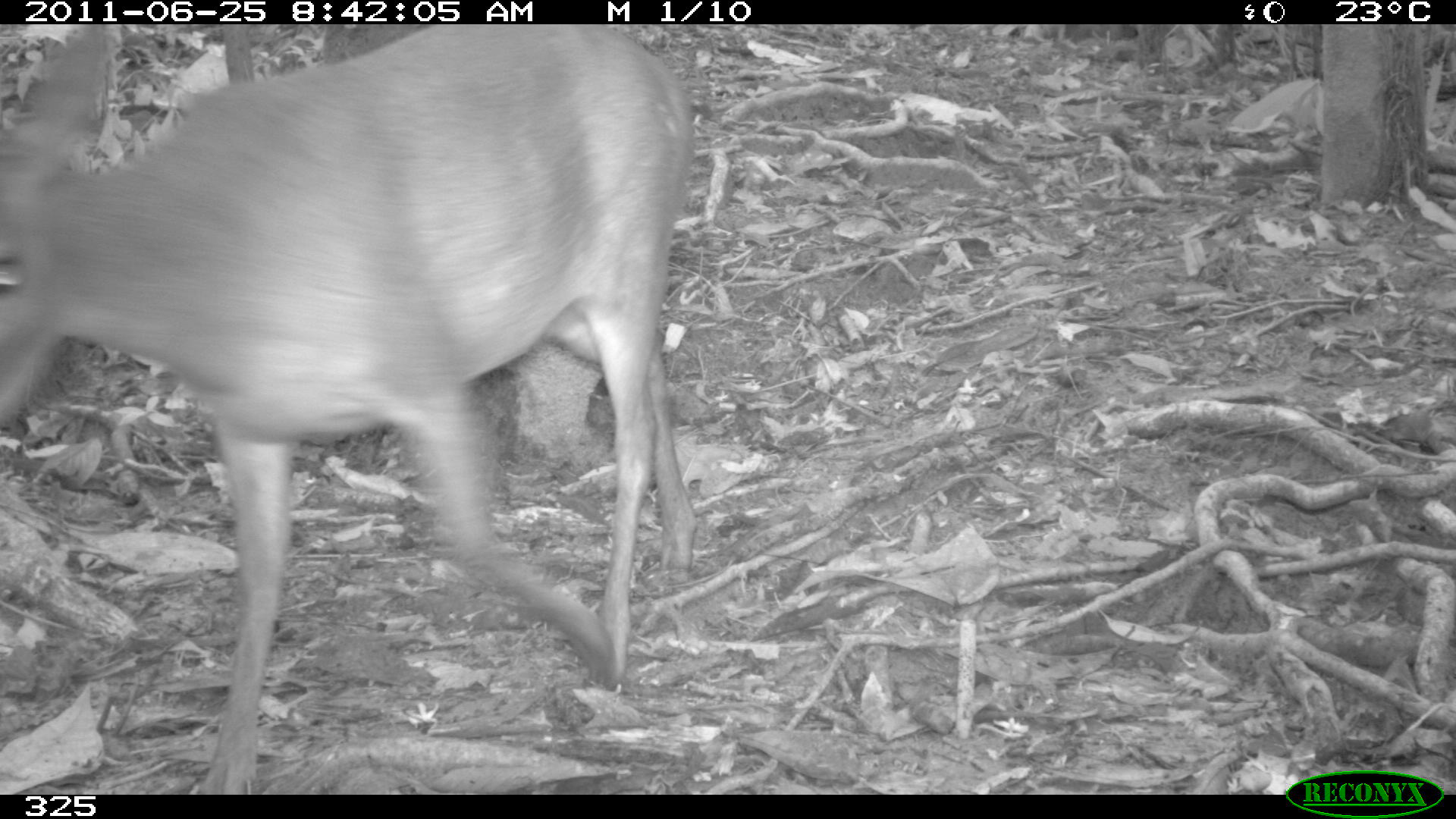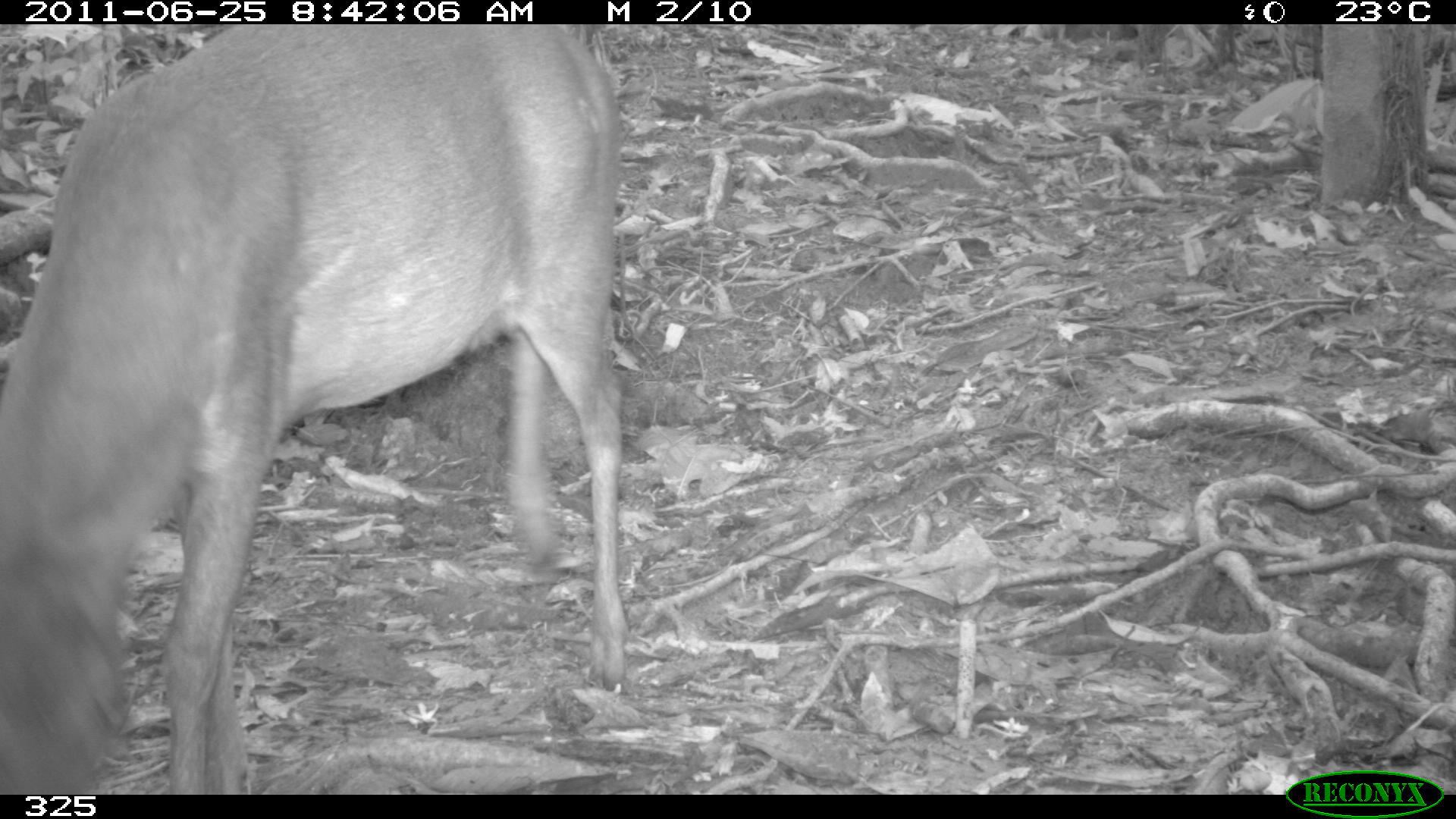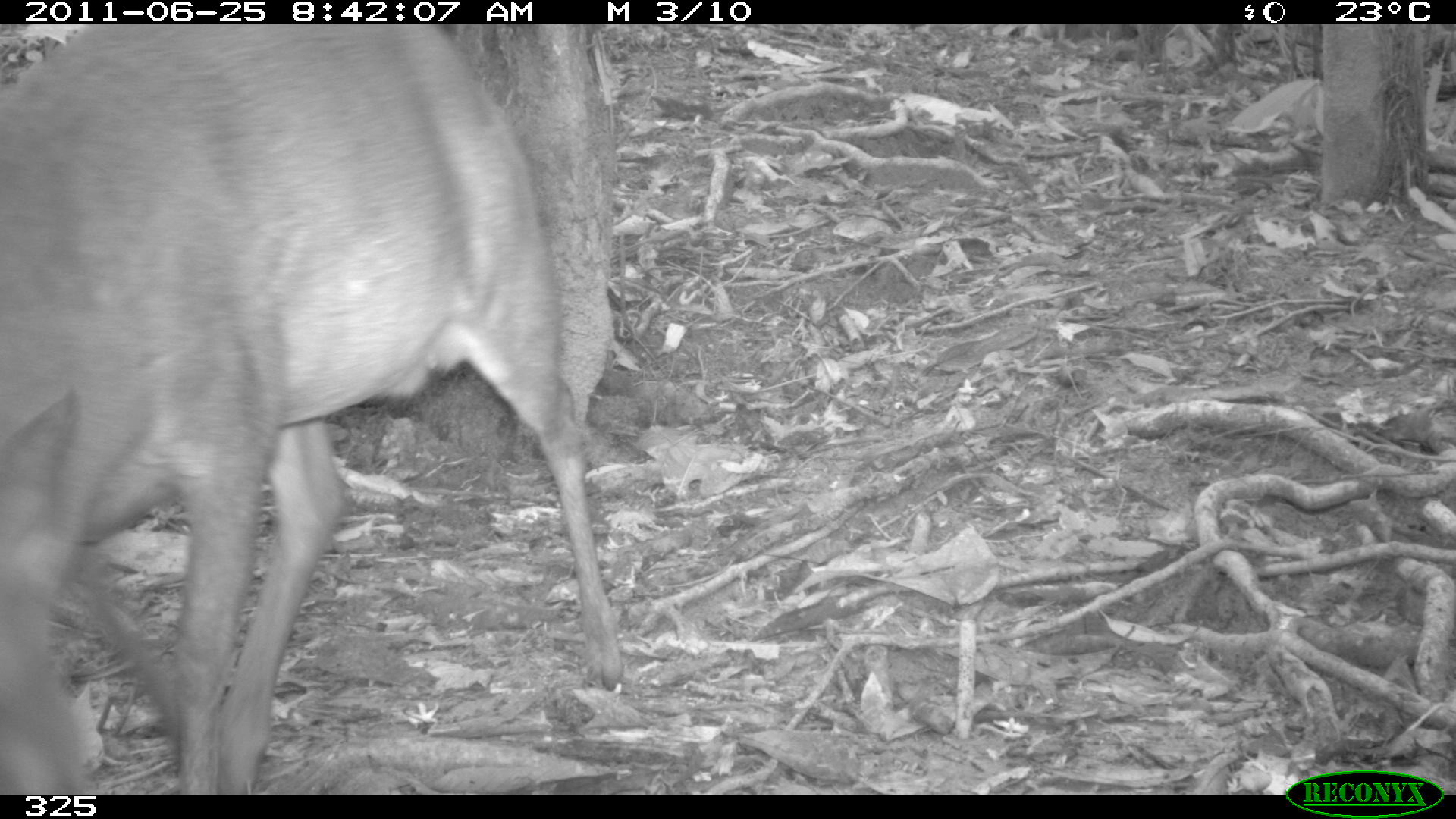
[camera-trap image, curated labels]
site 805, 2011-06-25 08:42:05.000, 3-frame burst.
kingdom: Animalia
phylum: Chordata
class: Mammalia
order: Artiodactyla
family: Cervidae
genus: Mazama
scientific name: Mazama gouazoubira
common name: gray brocket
Mazama gouazoubira (gray brocket).